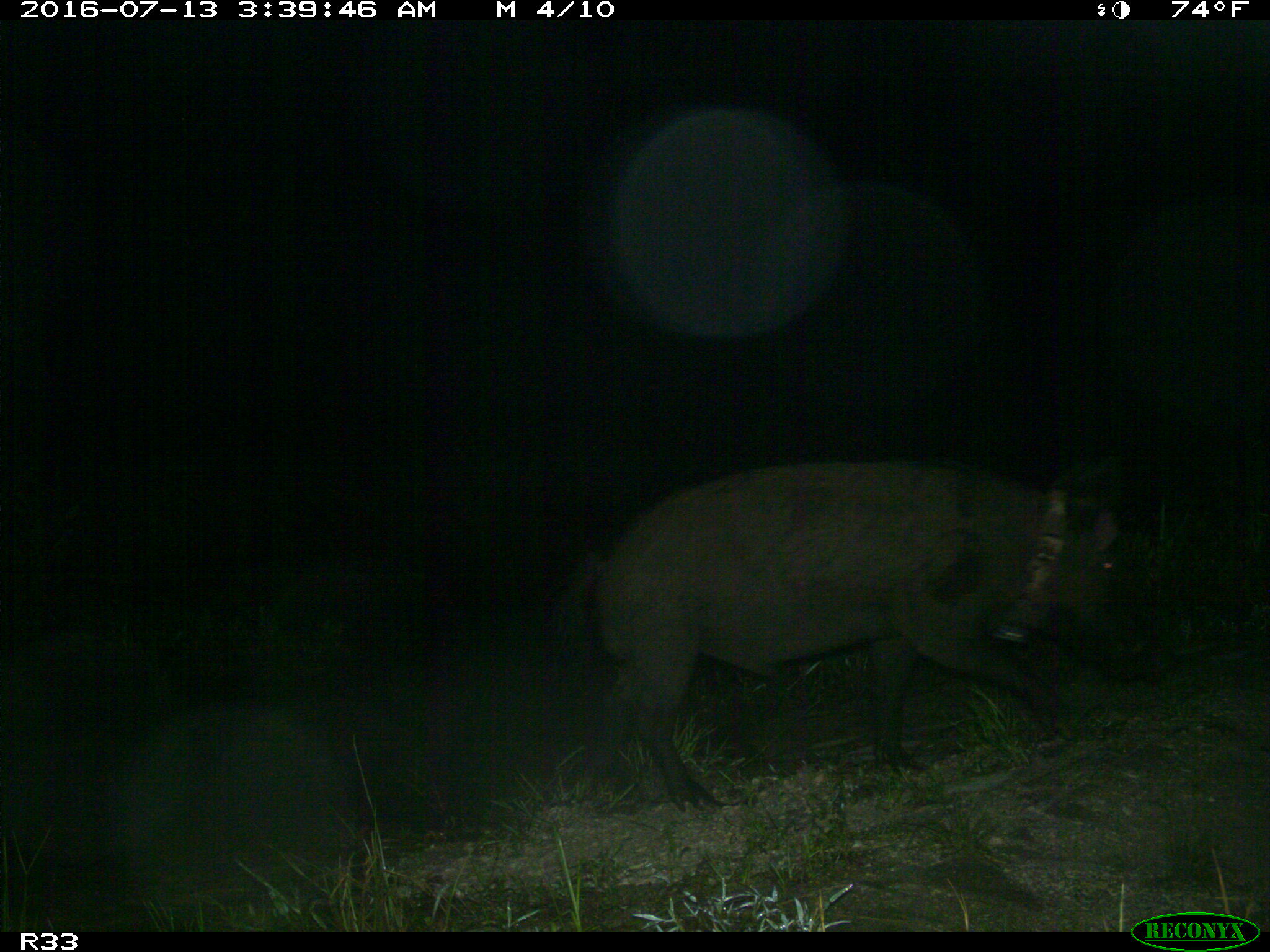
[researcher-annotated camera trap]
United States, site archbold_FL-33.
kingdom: Animalia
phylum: Chordata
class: Mammalia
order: Artiodactyla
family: Suidae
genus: Sus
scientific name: Sus scrofa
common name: wild boar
Sus scrofa (wild boar).